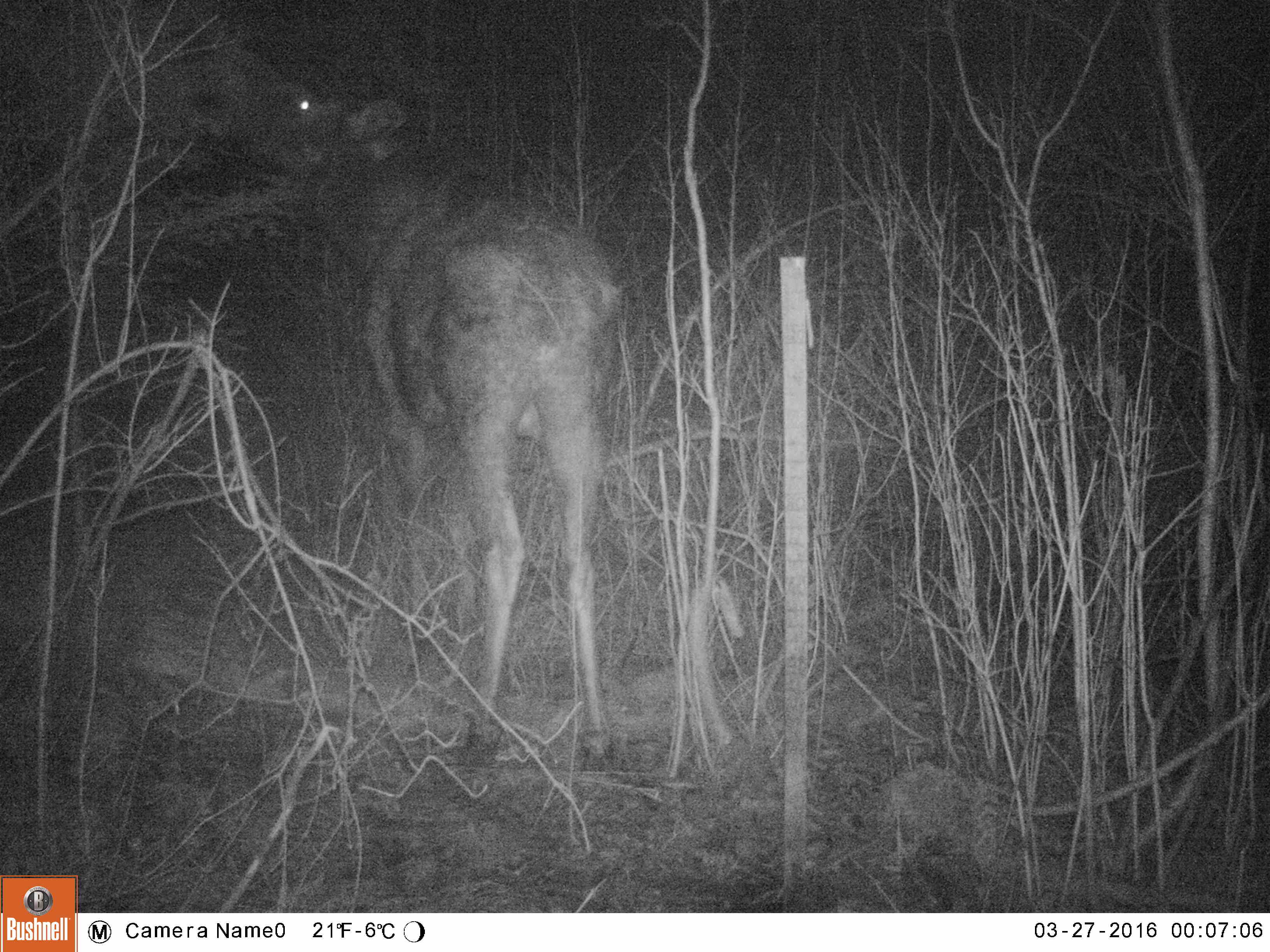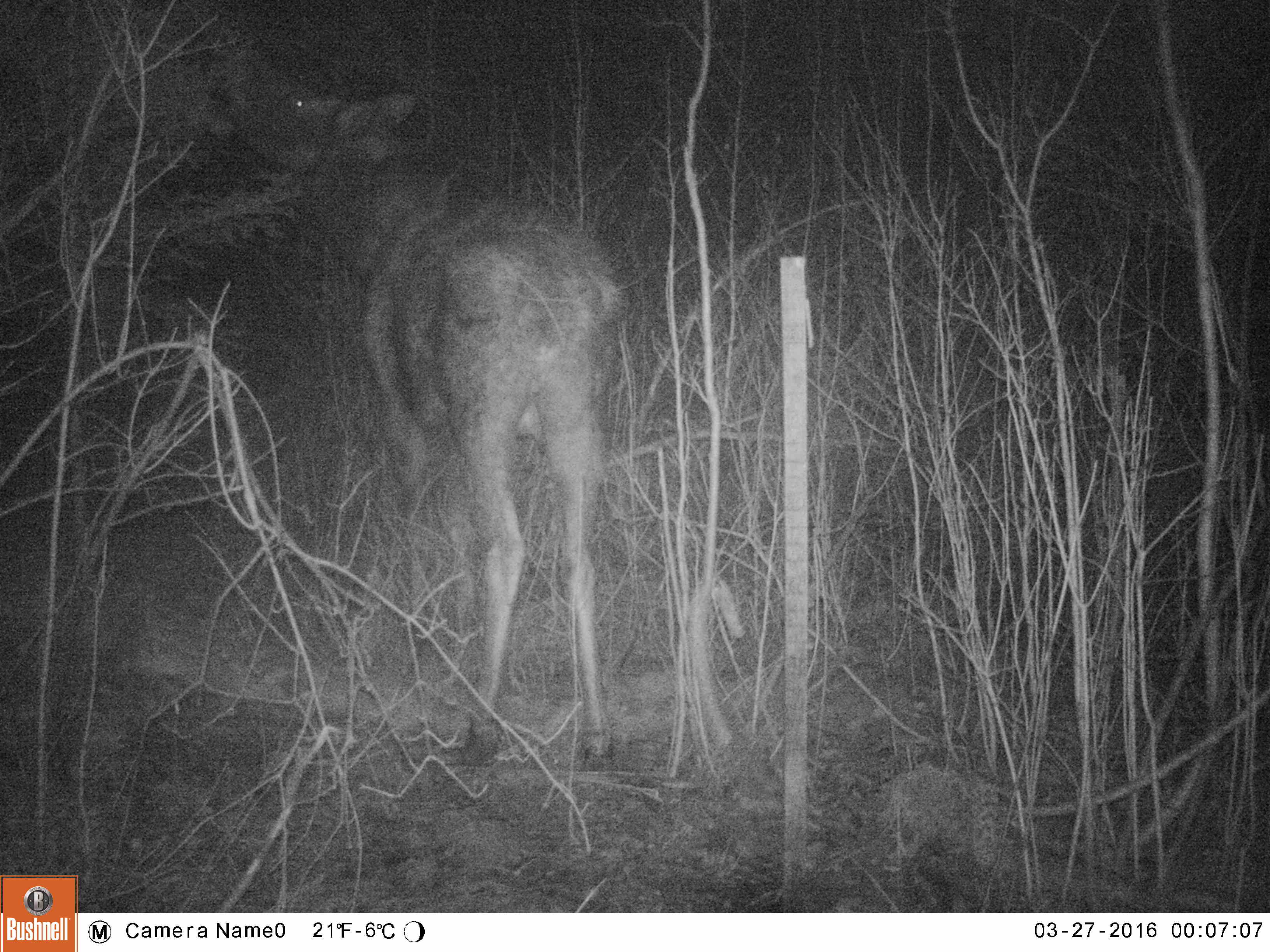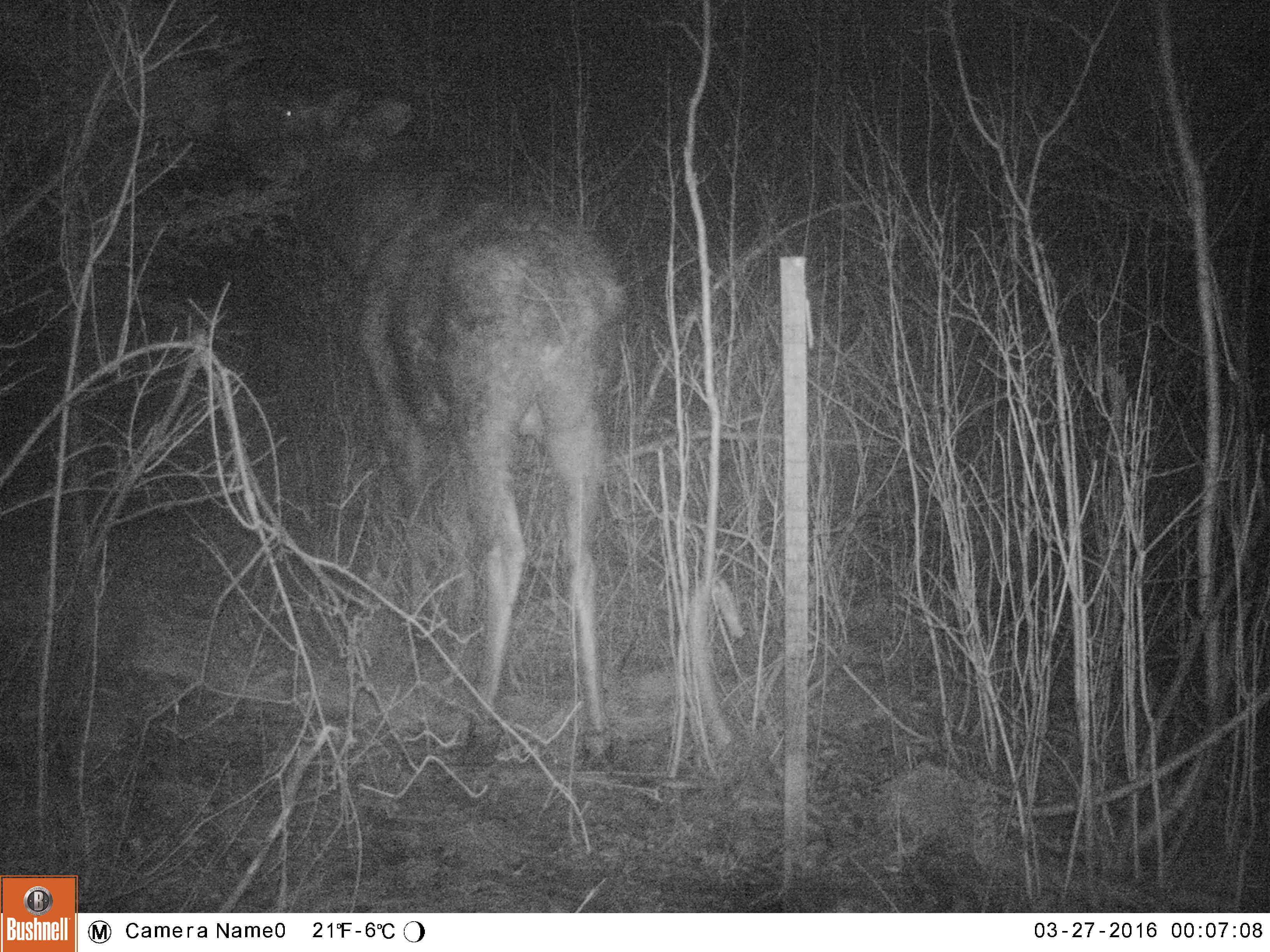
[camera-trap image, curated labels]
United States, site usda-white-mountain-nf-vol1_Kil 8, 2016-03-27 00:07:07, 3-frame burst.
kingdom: Animalia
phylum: Chordata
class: Mammalia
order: Artiodactyla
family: Cervidae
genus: Alces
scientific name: Alces alces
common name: moose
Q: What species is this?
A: Moose (Alces alces).